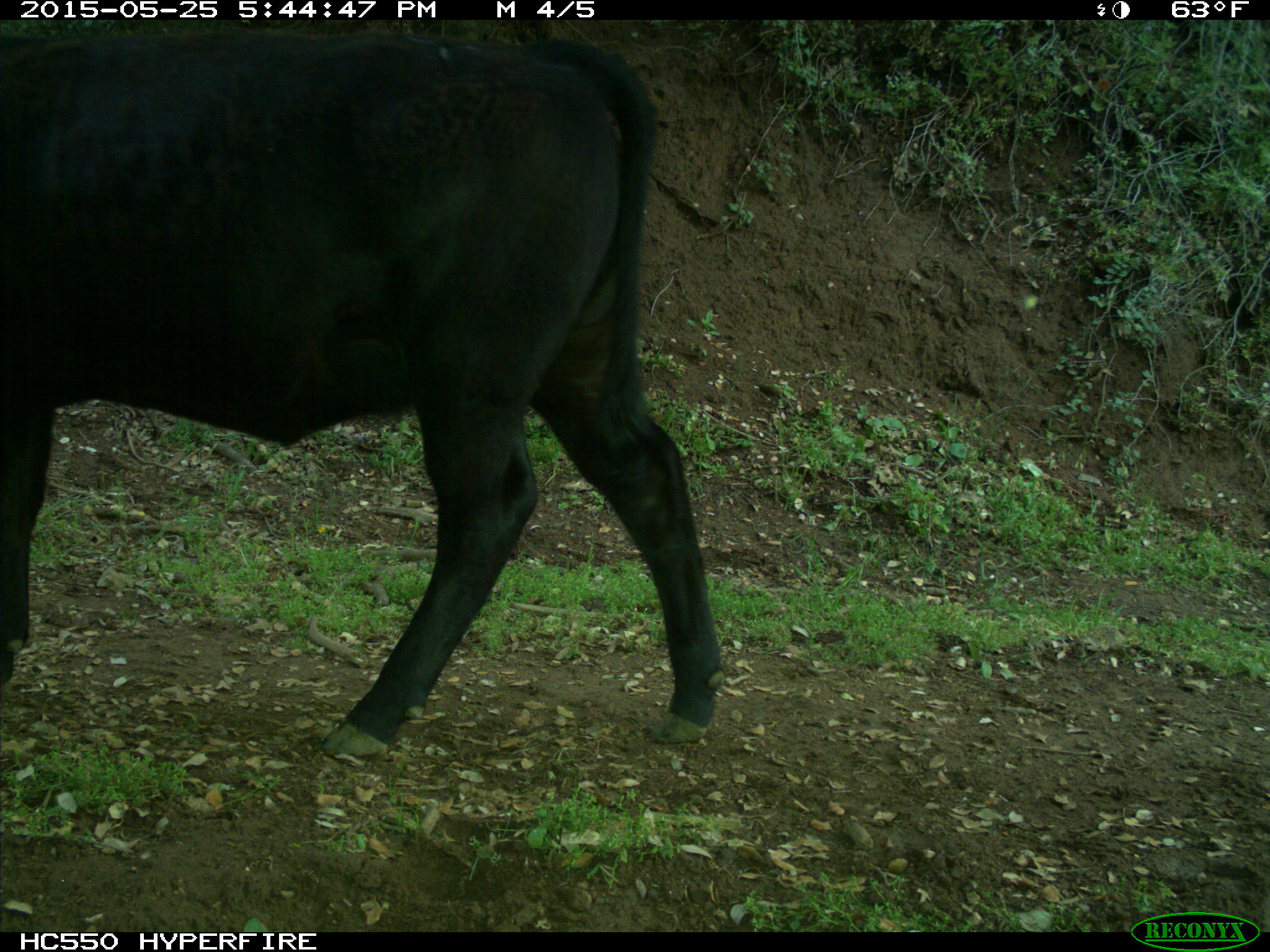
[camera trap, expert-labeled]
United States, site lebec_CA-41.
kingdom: Animalia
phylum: Chordata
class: Mammalia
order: Artiodactyla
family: Bovidae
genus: Bos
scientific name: Bos taurus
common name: domestic cow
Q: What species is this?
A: Bos taurus (domestic cow).